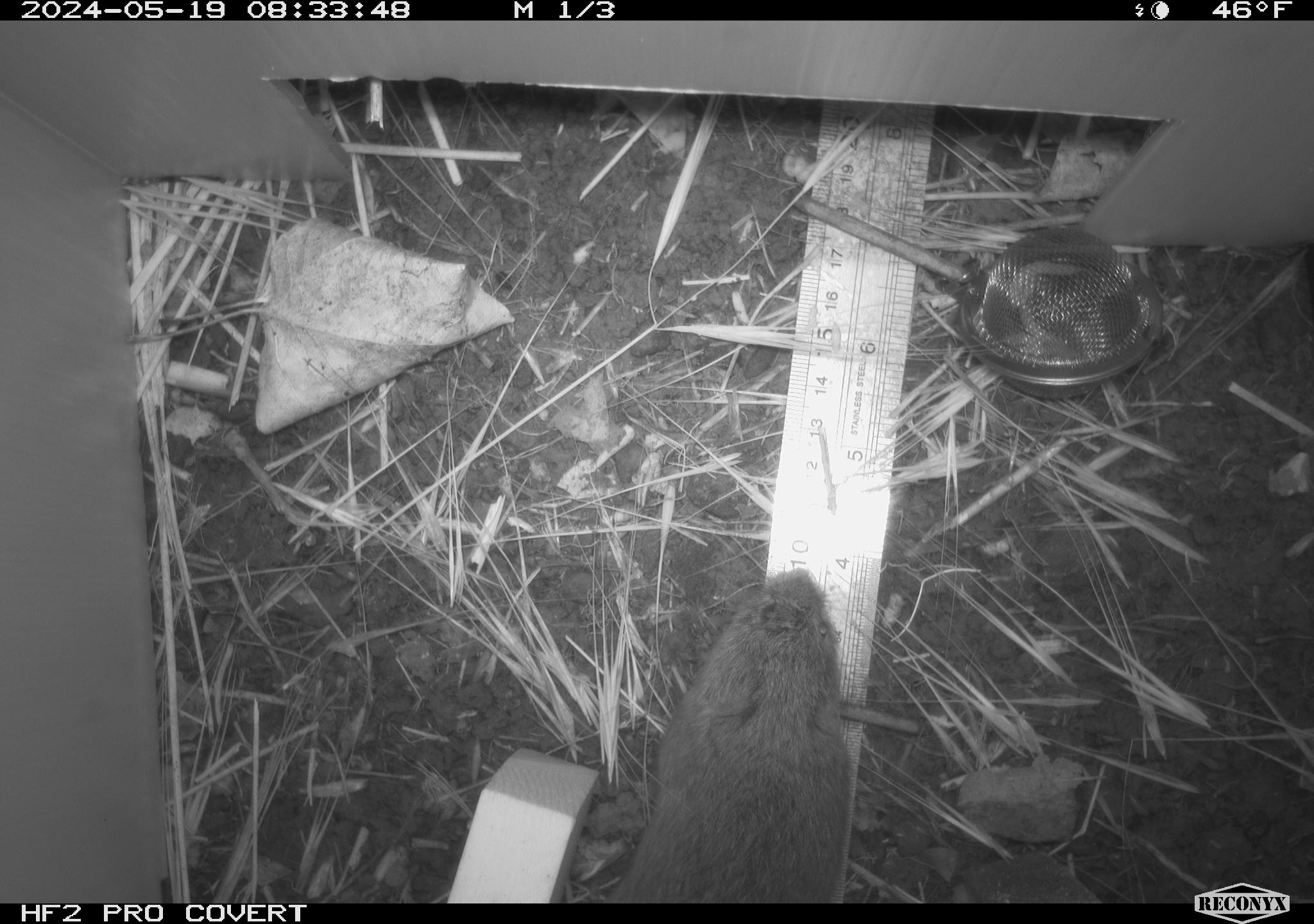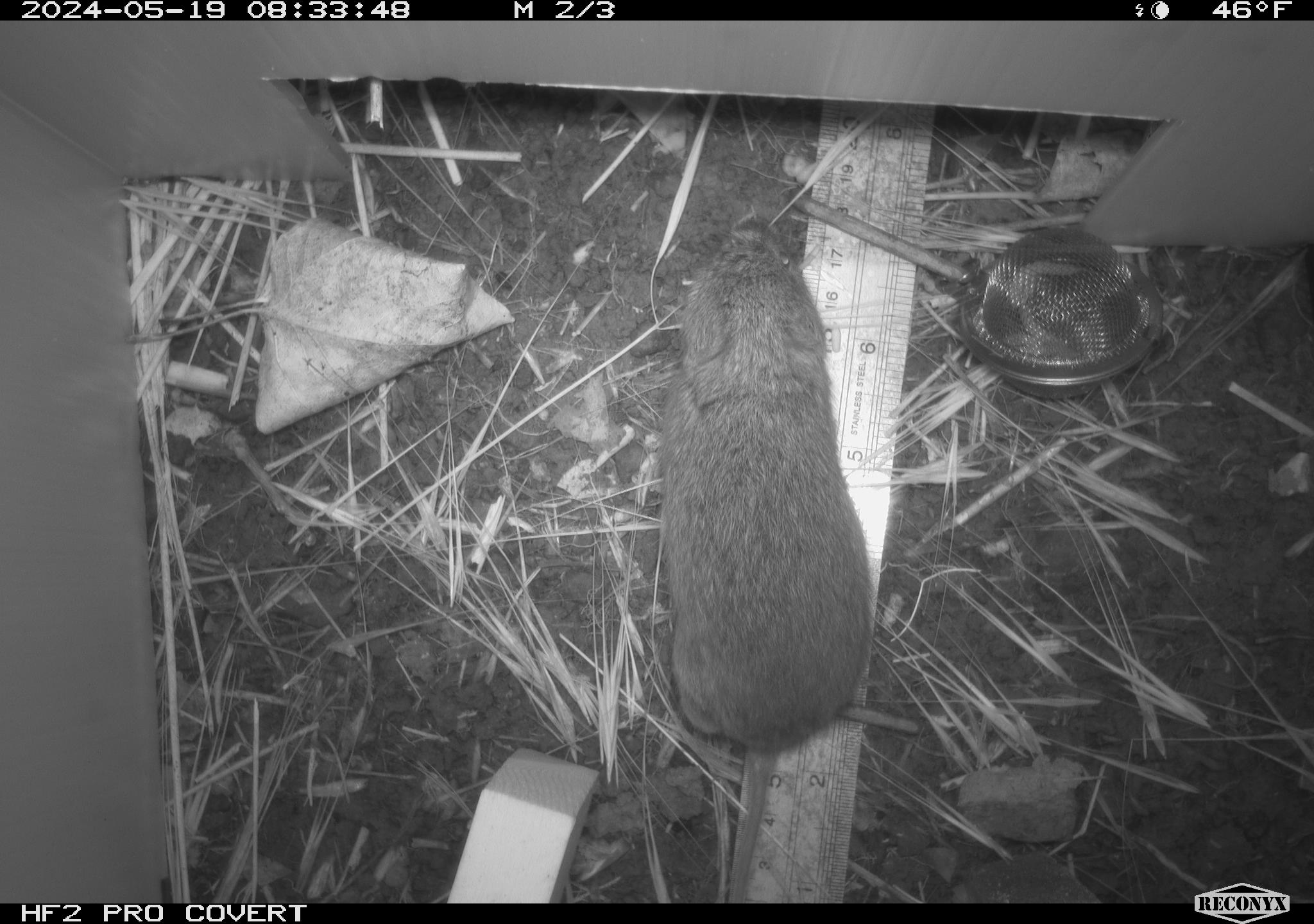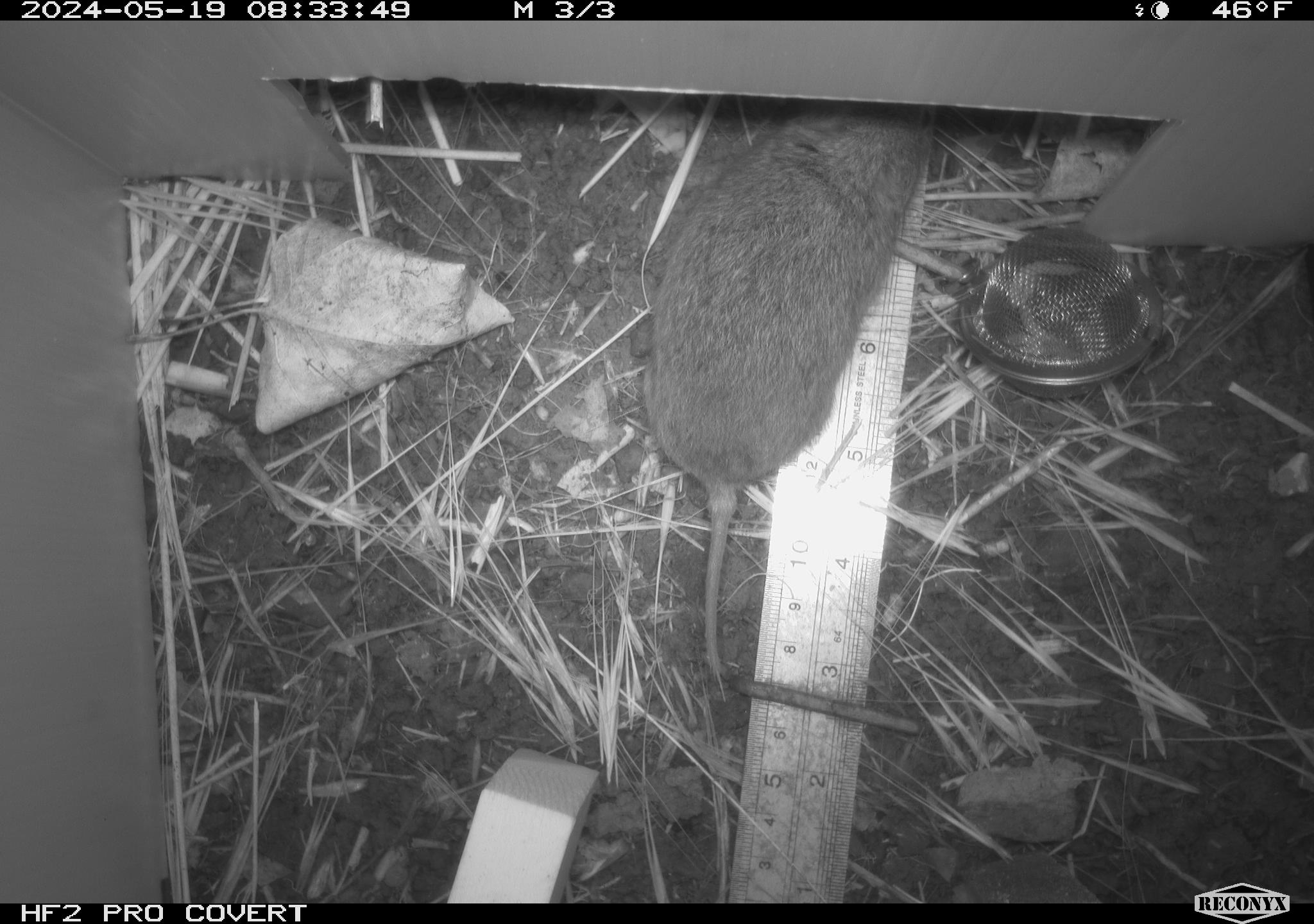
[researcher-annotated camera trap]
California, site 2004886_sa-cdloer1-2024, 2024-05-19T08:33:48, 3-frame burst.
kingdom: Animalia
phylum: Chordata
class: Mammalia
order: Rodentia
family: Cricetidae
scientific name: Arvicolinae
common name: voles, lemmings, and muskrats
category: arvicolinae subfamily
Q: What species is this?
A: Arvicolinae subfamily (voles, lemmings, and muskrats) (Arvicolinae).